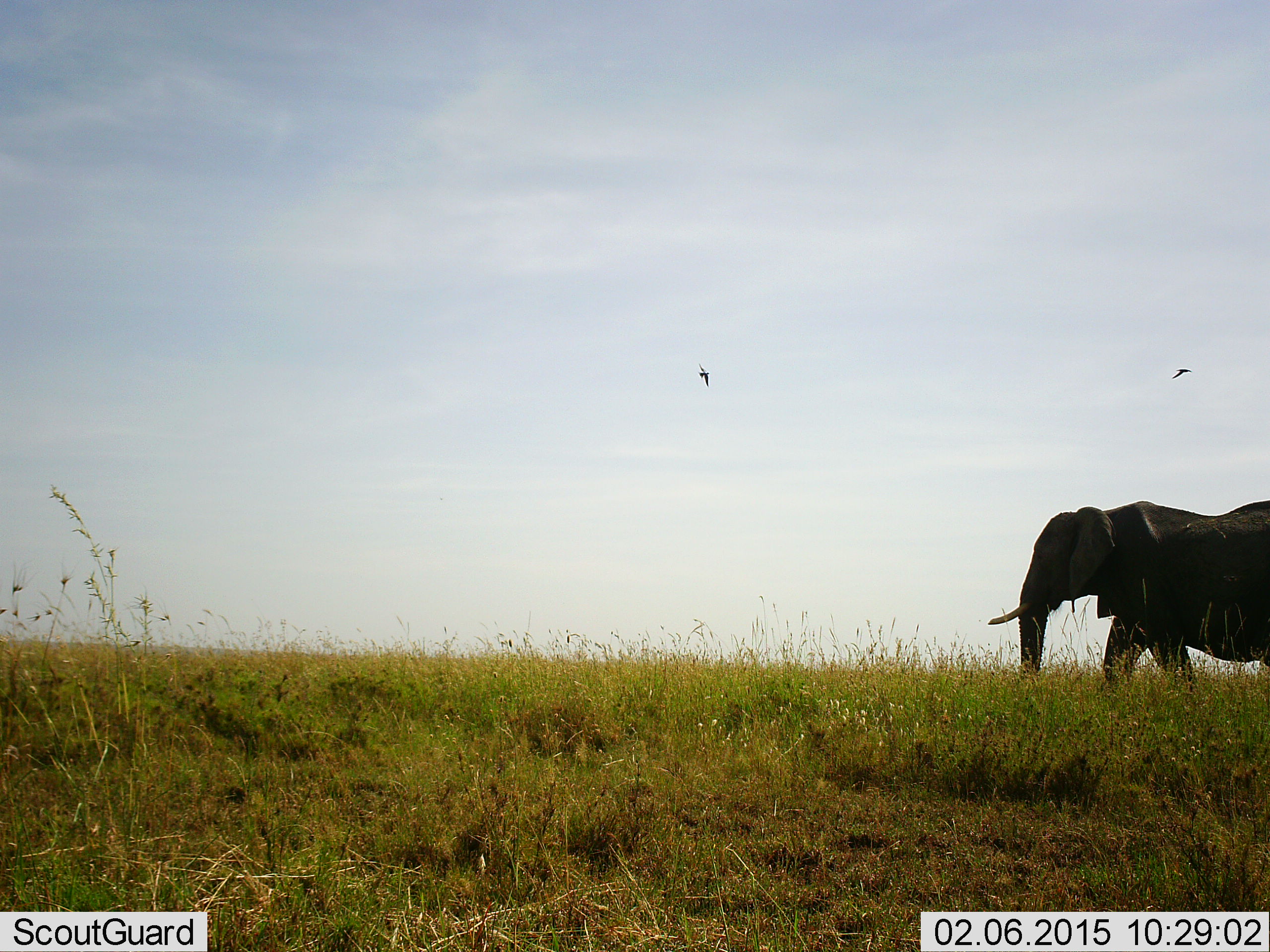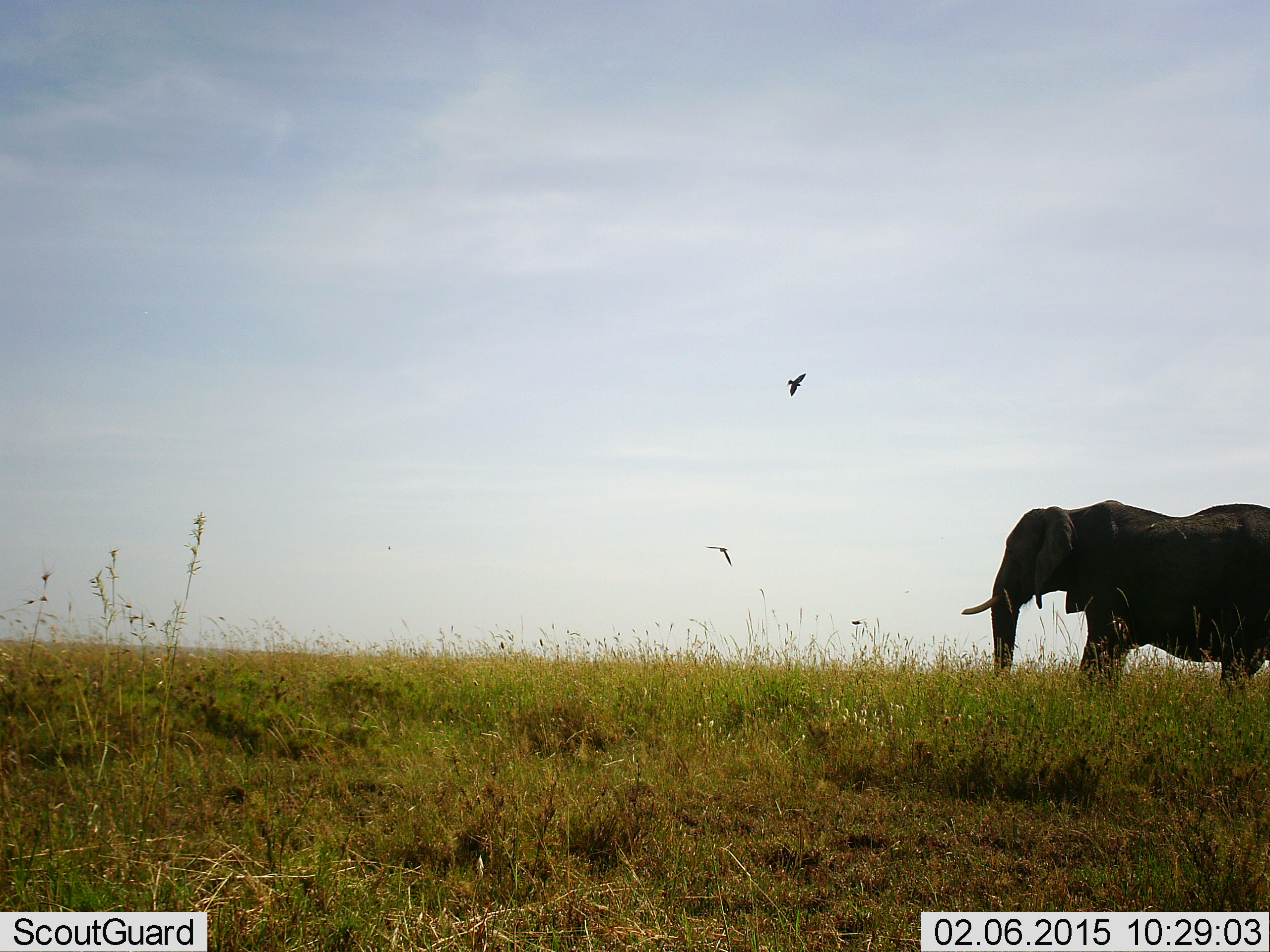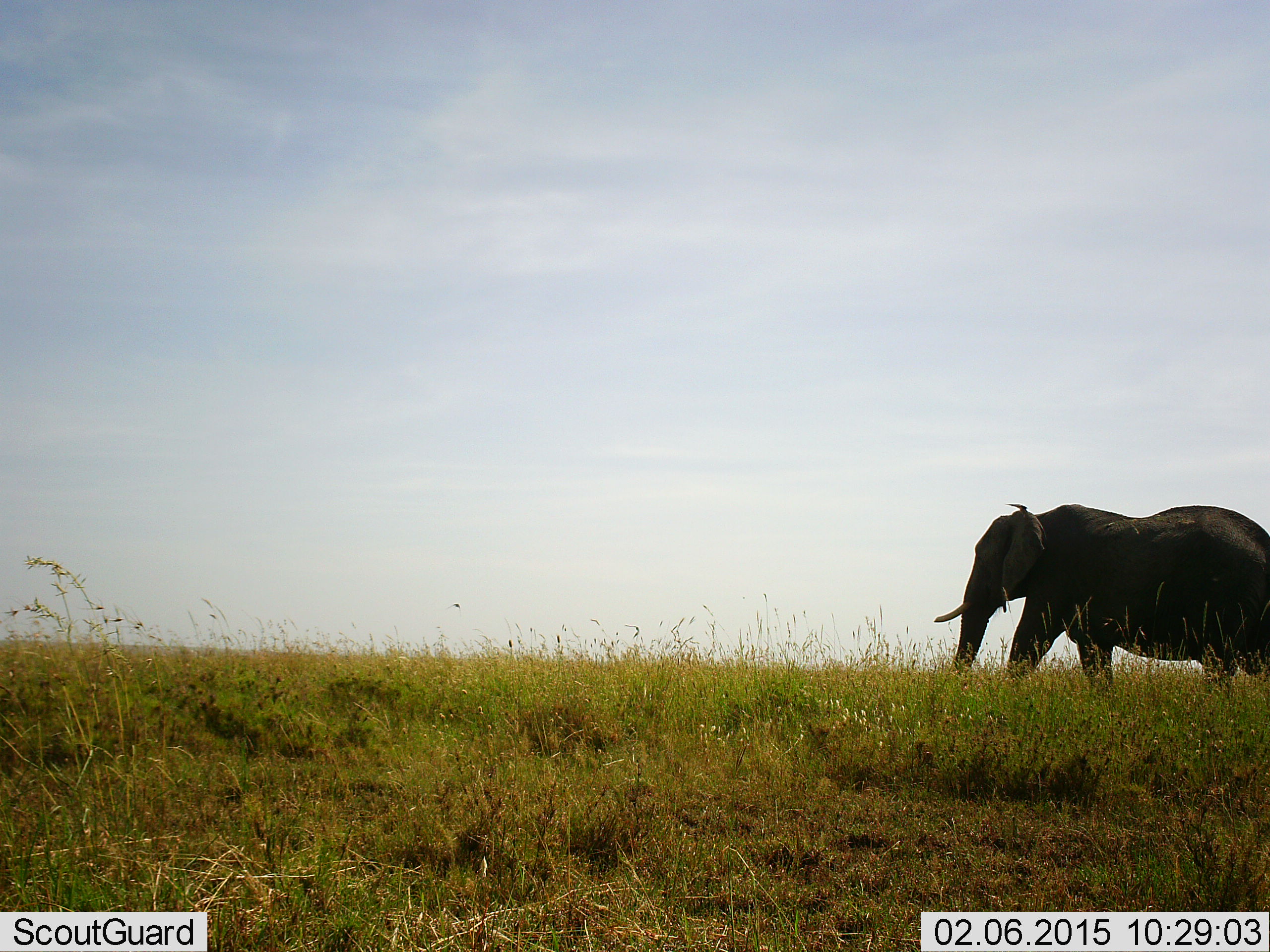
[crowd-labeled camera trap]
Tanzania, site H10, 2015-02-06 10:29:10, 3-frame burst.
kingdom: Animalia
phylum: Chordata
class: Mammalia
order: Proboscidea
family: Elephantidae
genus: Loxodonta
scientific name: Loxodonta africana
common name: african bush elephant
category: elephant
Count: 1.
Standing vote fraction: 20%.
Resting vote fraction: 0%.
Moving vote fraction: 80%.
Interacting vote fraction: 0%.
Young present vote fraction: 0%.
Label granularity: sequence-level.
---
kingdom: Animalia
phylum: Chordata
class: Aves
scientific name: Aves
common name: bird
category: otherbird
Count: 2.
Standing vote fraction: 0%.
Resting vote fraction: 0%.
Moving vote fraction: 100%.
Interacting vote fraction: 0%.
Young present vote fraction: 0%.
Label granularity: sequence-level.